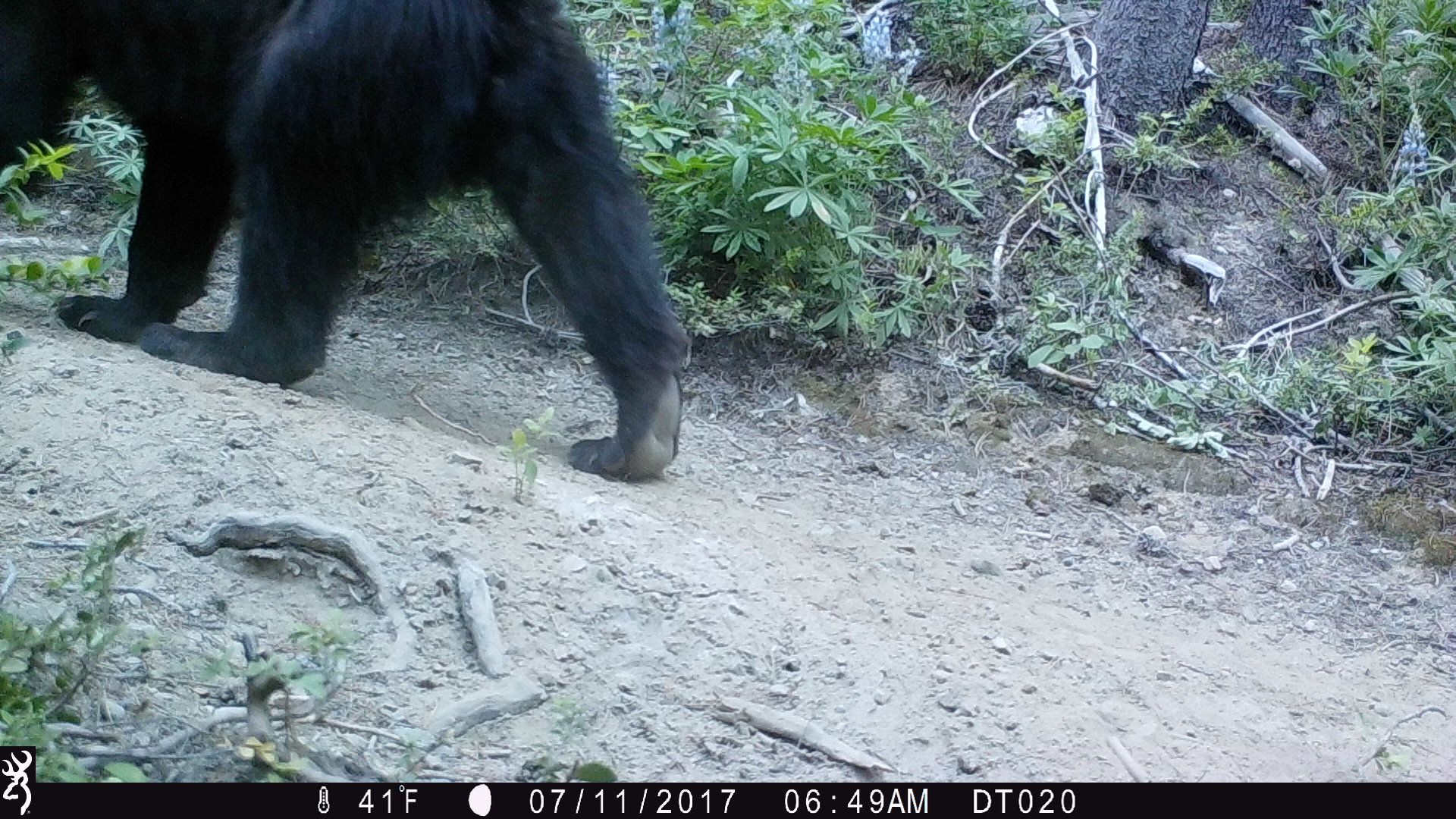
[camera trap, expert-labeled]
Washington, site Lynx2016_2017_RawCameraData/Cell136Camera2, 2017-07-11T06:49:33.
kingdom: Animalia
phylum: Chordata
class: Mammalia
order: Carnivora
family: Ursidae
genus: Ursus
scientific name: Ursus americanus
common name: american black bear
Ursus americanus (american black bear). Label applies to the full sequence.